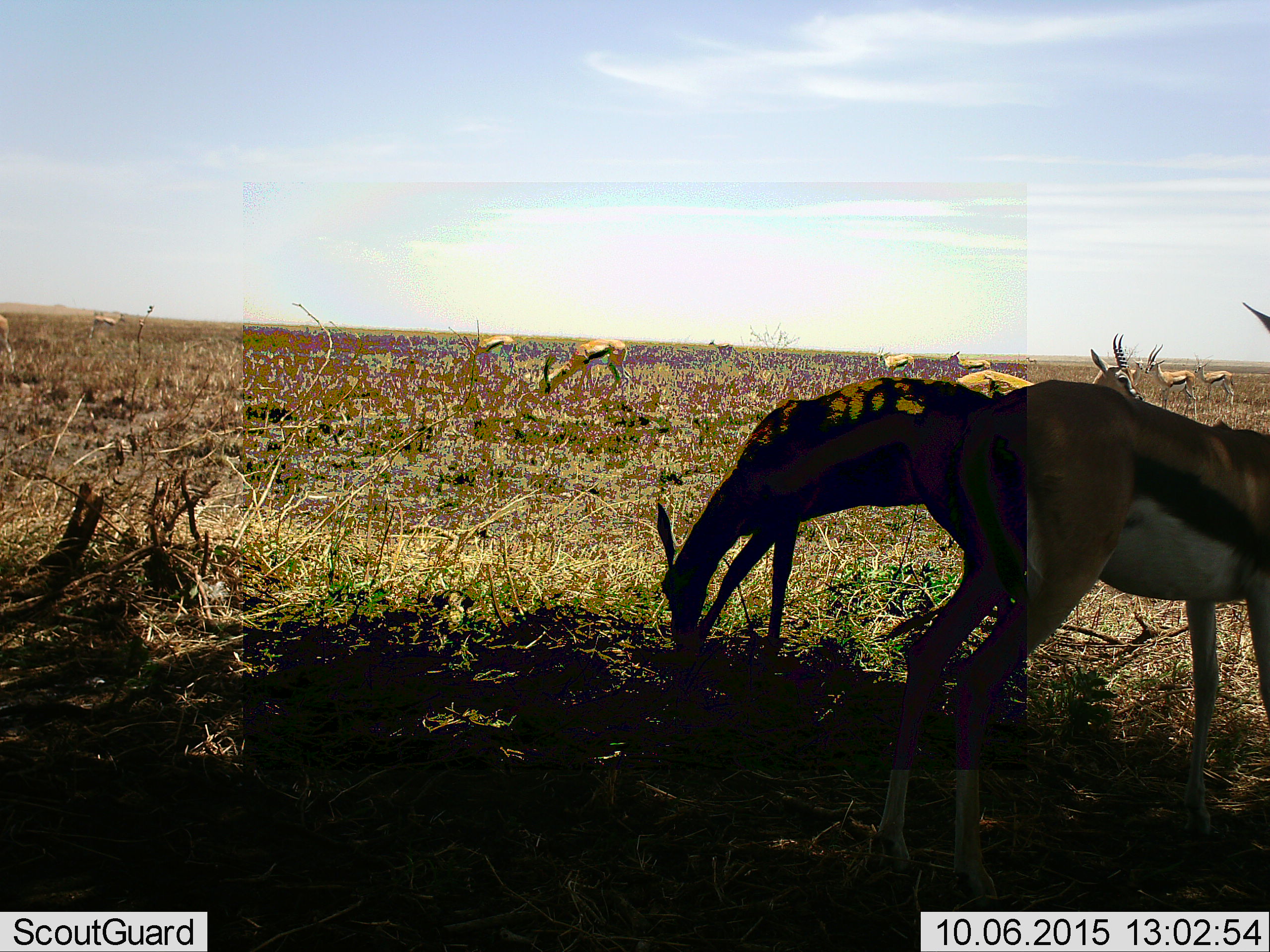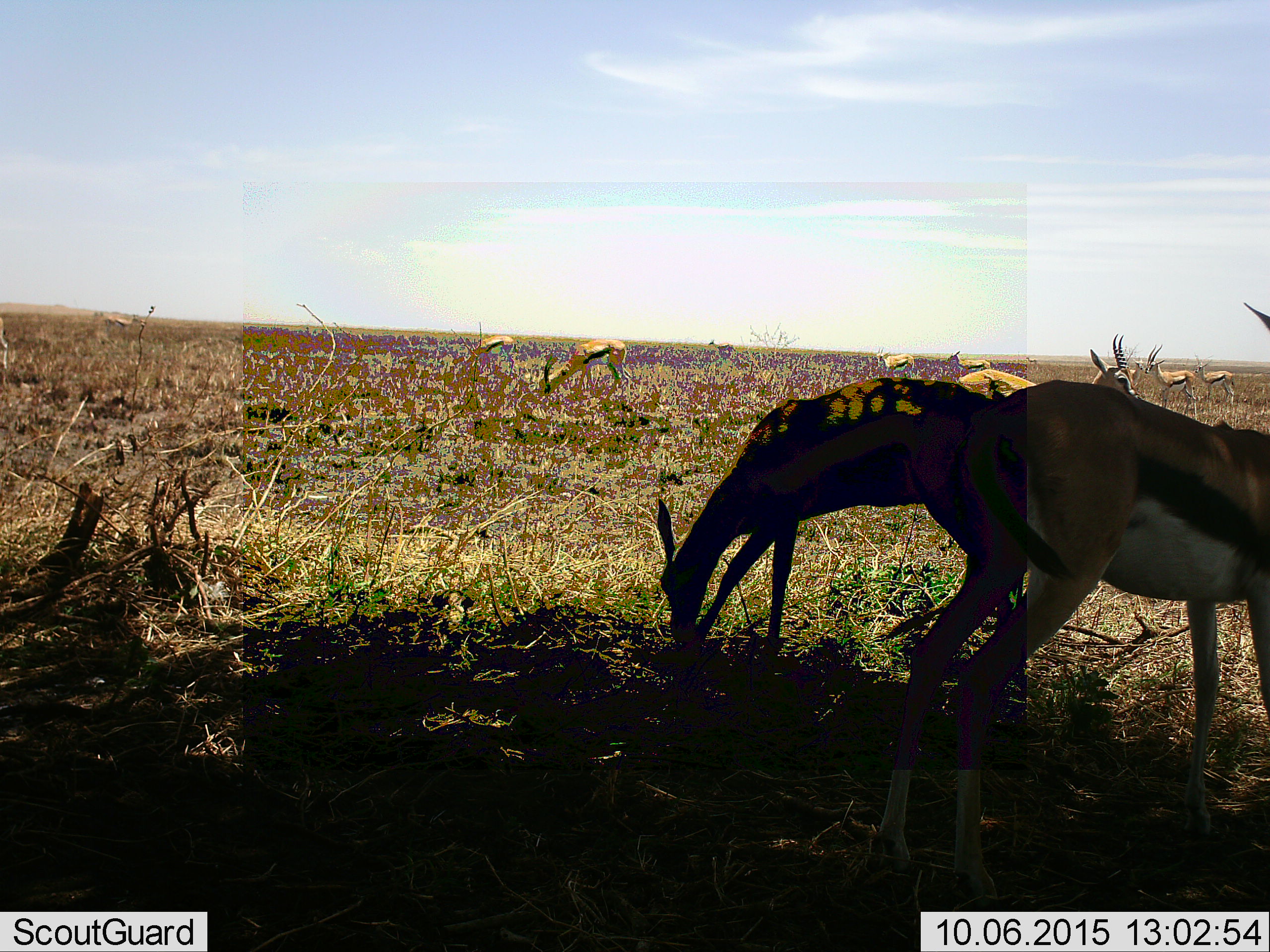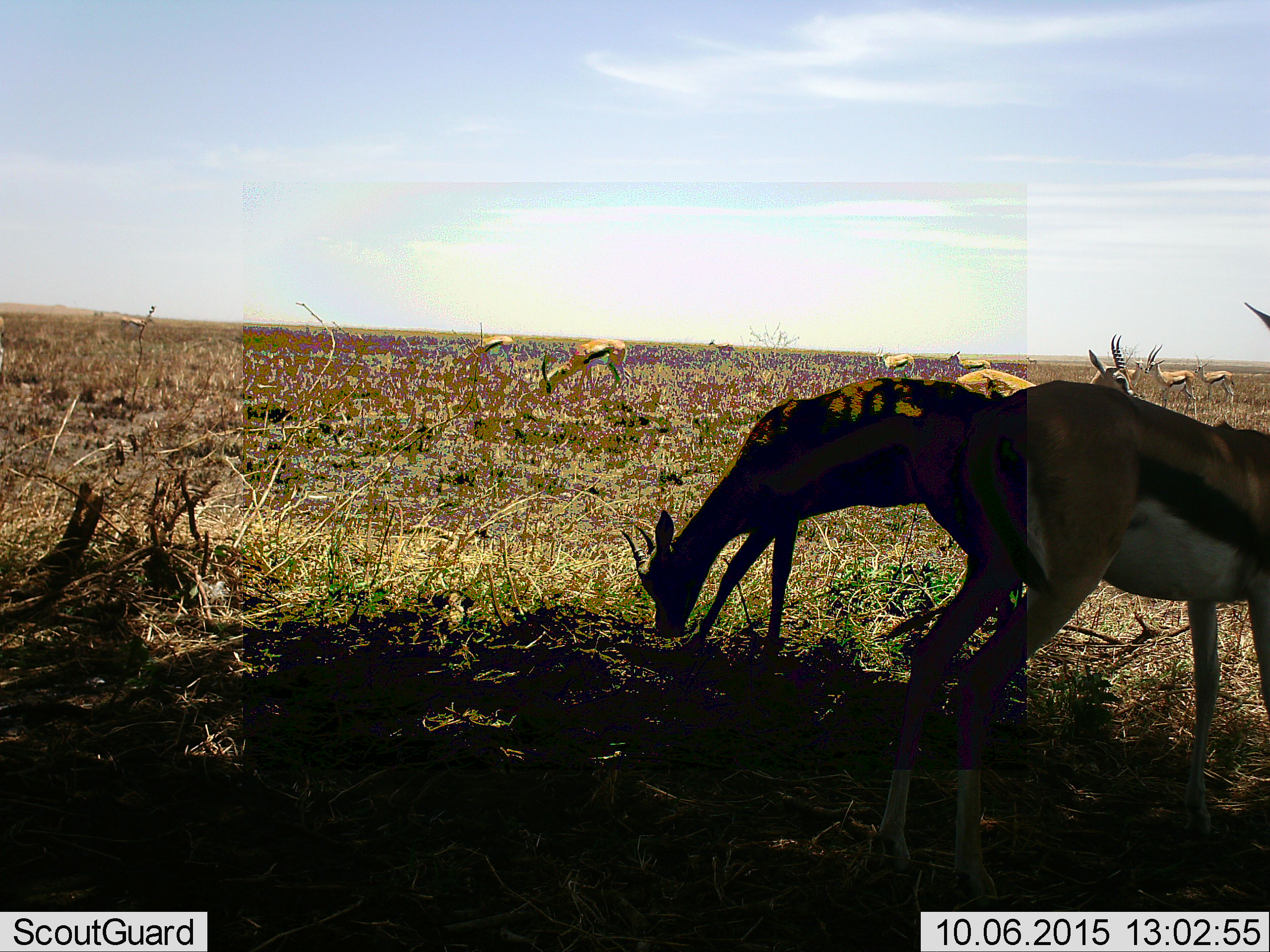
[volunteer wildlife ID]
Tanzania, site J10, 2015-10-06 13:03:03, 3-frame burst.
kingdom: Animalia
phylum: Chordata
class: Mammalia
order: Artiodactyla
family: Bovidae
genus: Eudorcas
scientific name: Eudorcas thomsonii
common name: thomson's gazelle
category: gazellethomsons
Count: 11-50.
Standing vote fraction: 78%.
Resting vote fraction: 0%.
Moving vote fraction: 33%.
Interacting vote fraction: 0%.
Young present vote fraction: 11%.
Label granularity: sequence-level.